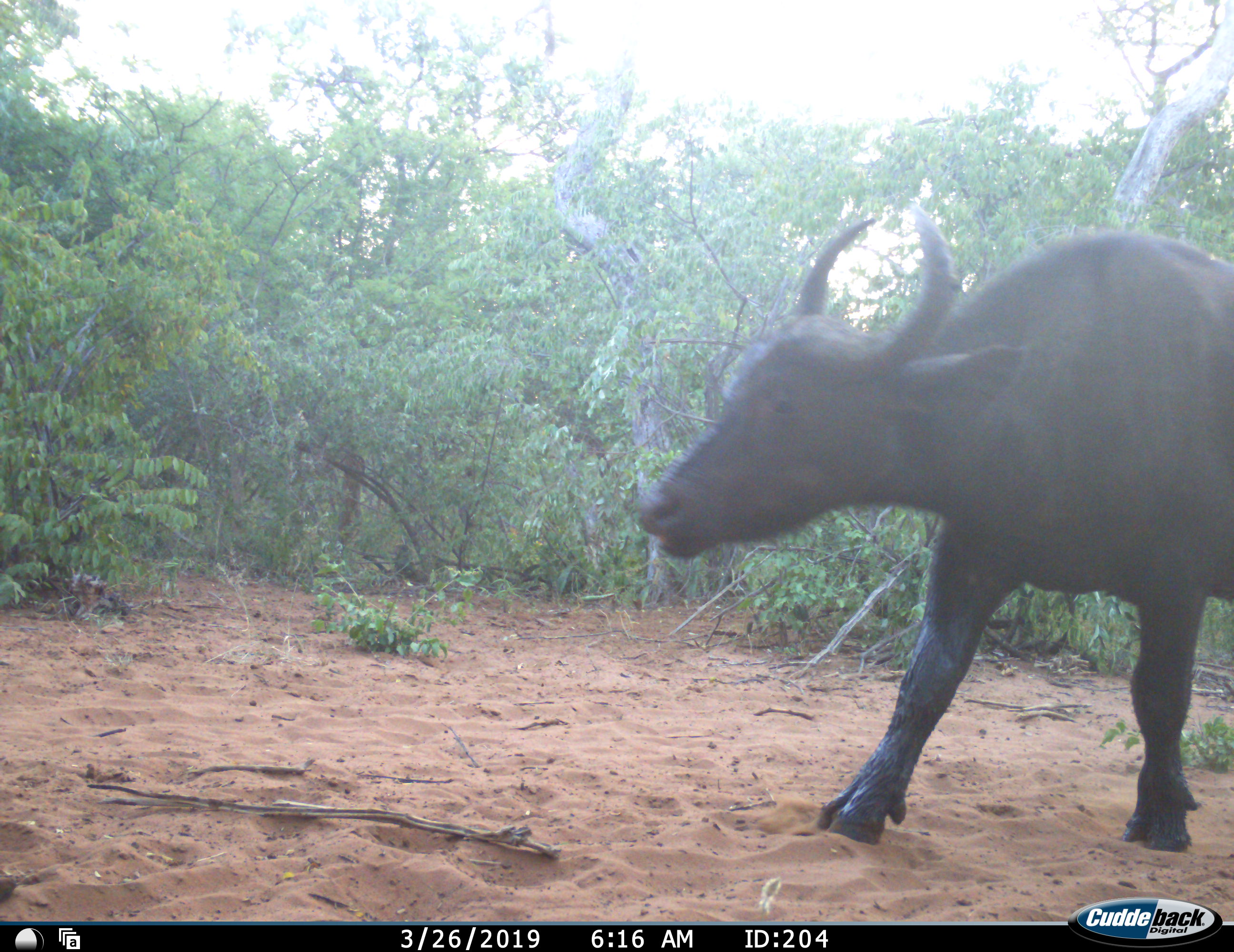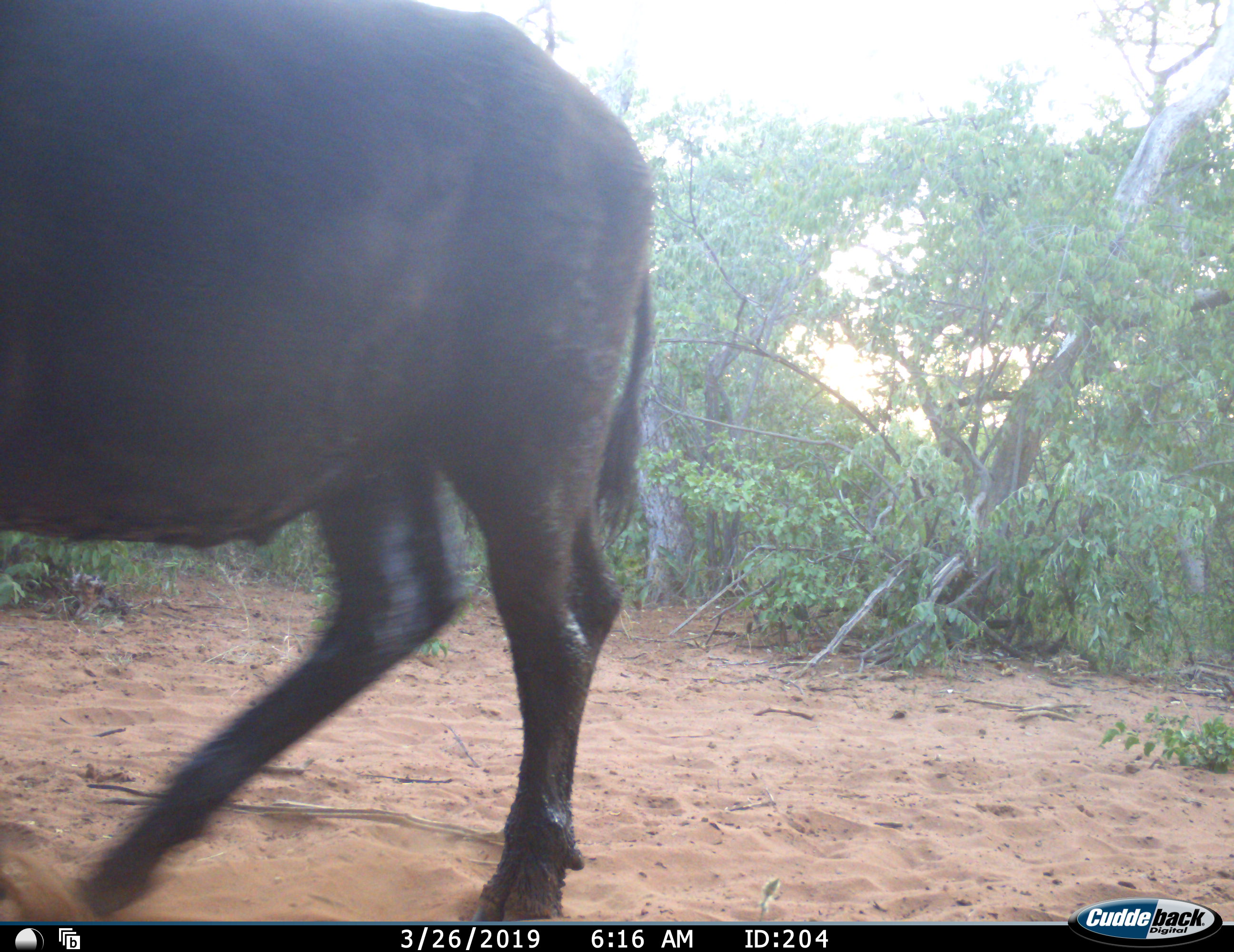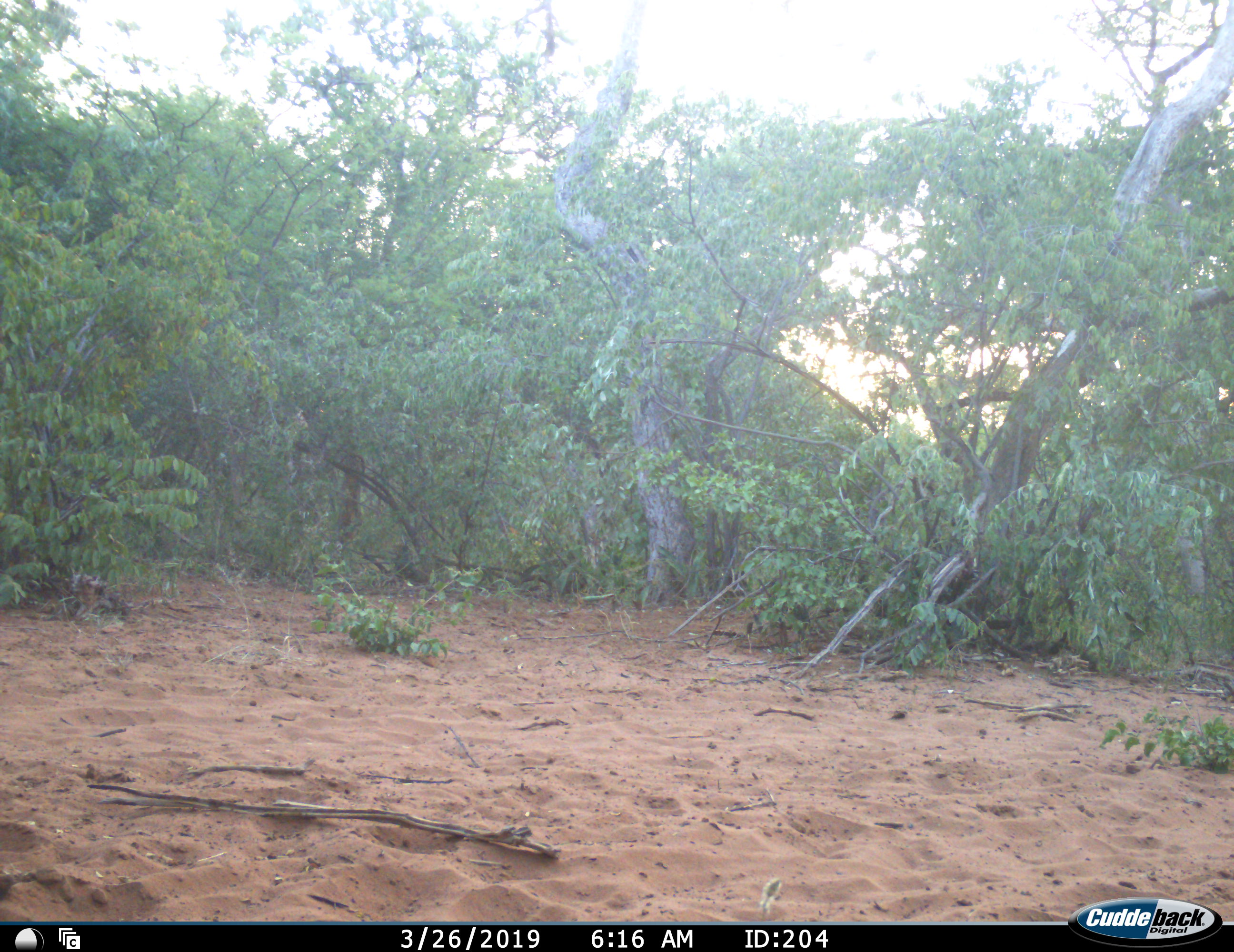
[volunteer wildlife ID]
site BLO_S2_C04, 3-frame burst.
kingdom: Animalia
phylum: Chordata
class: Mammalia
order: Artiodactyla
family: Bovidae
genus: Syncerus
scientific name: Syncerus caffer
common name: african buffalo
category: buffalo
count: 1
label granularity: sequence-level